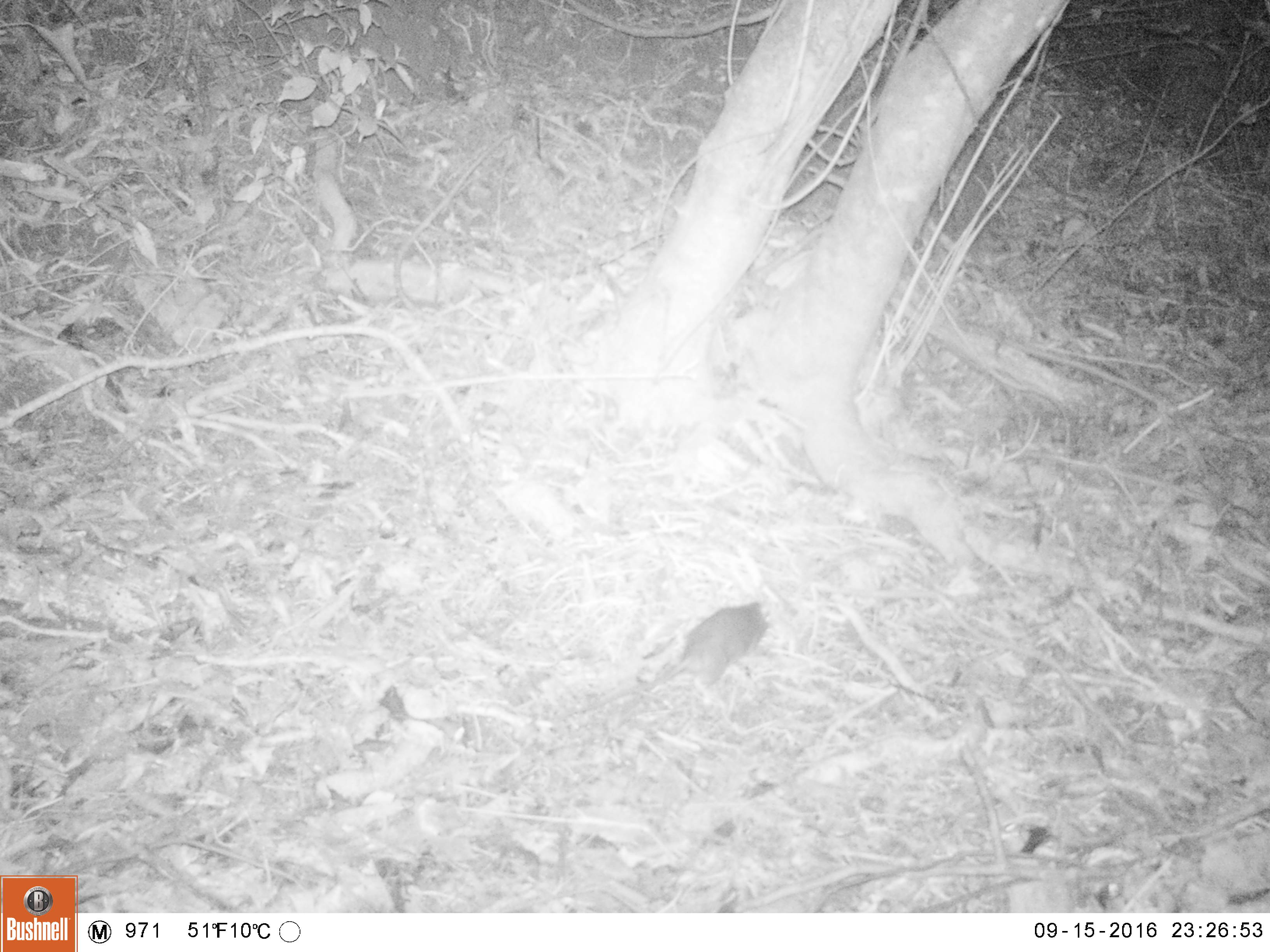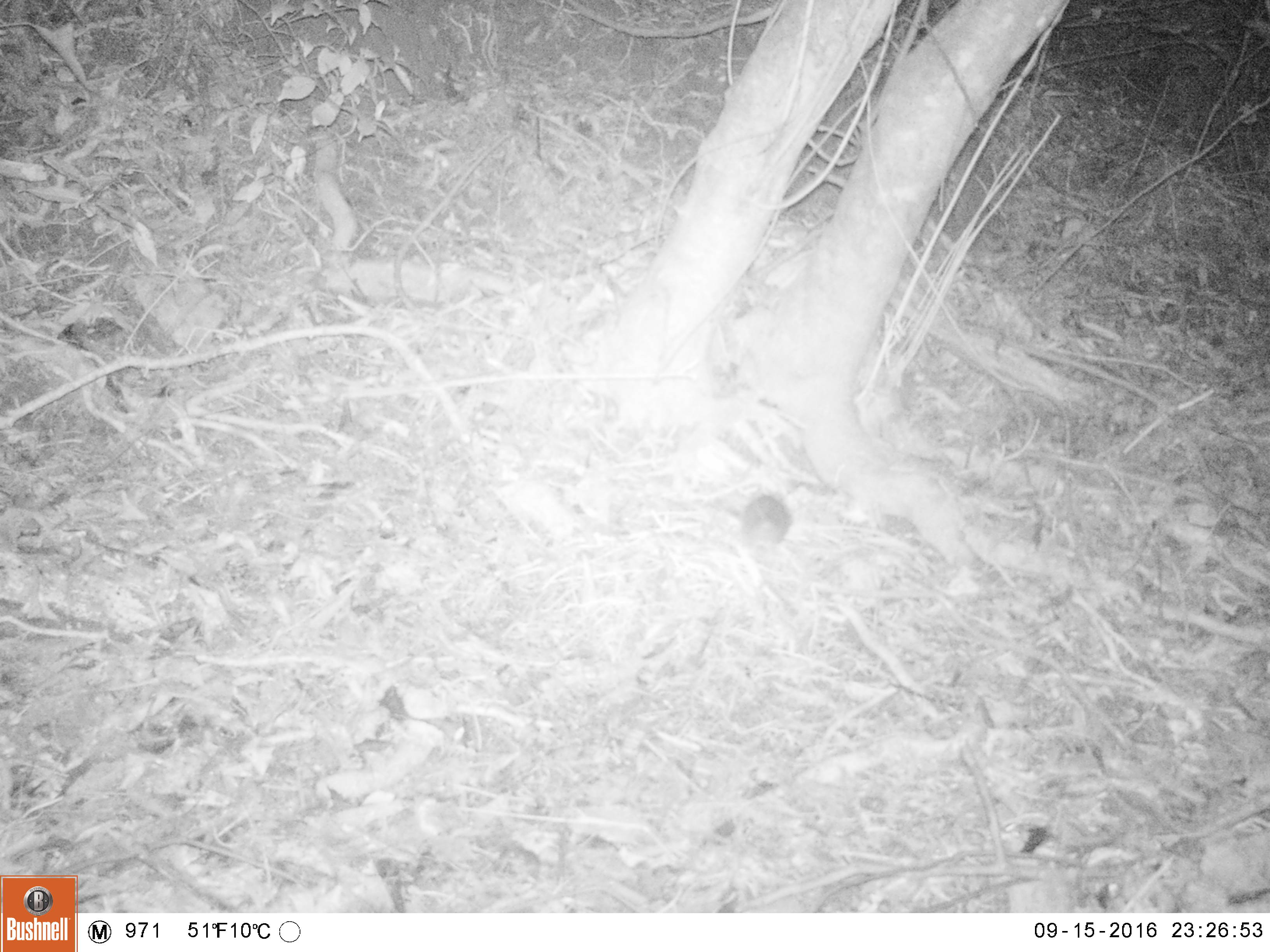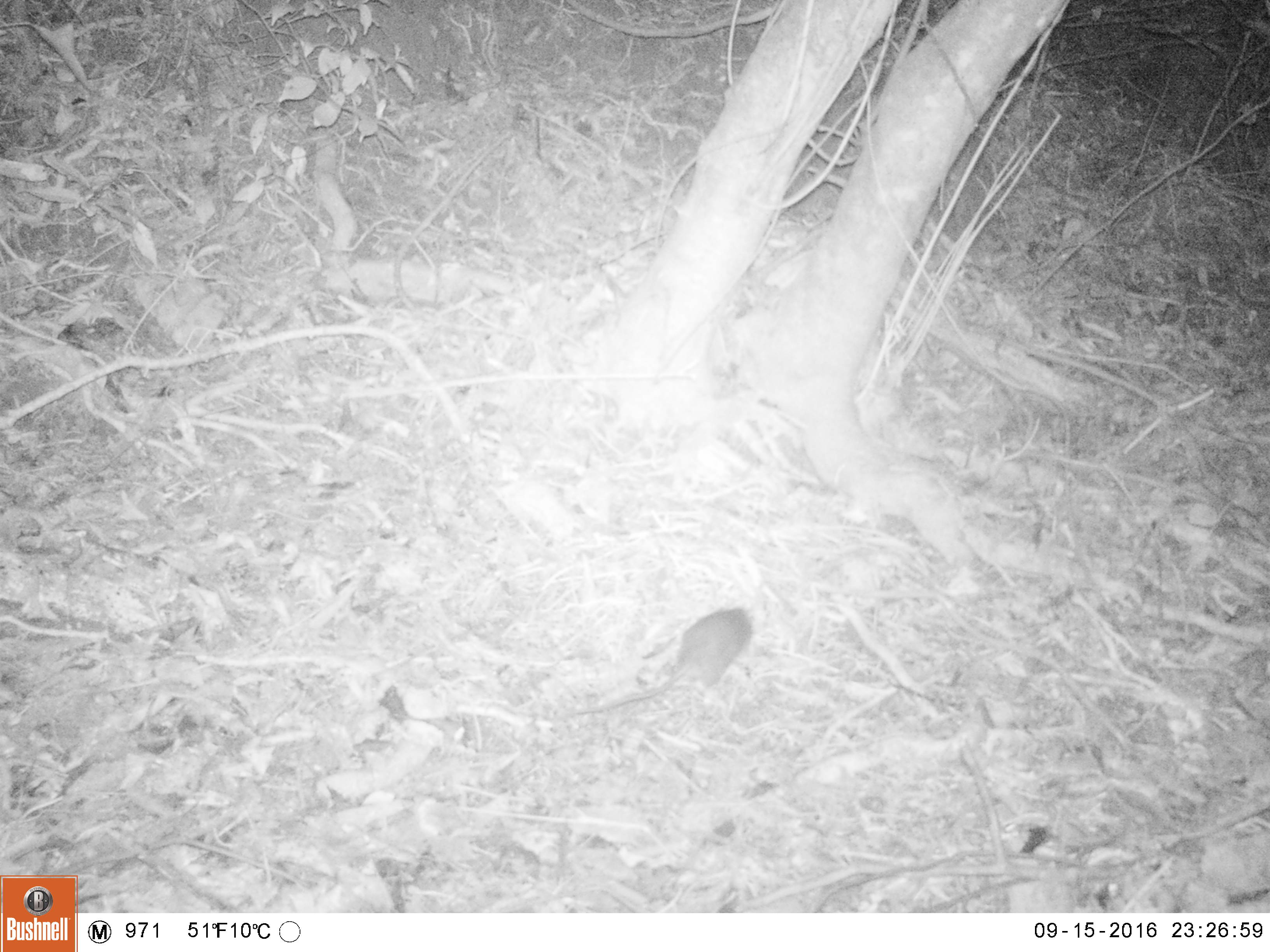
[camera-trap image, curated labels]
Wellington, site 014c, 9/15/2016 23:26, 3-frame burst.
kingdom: Animalia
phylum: Chordata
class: Mammalia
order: Rodentia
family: Muridae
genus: Rattus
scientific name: Rattus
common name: rat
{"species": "rat (Rattus)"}